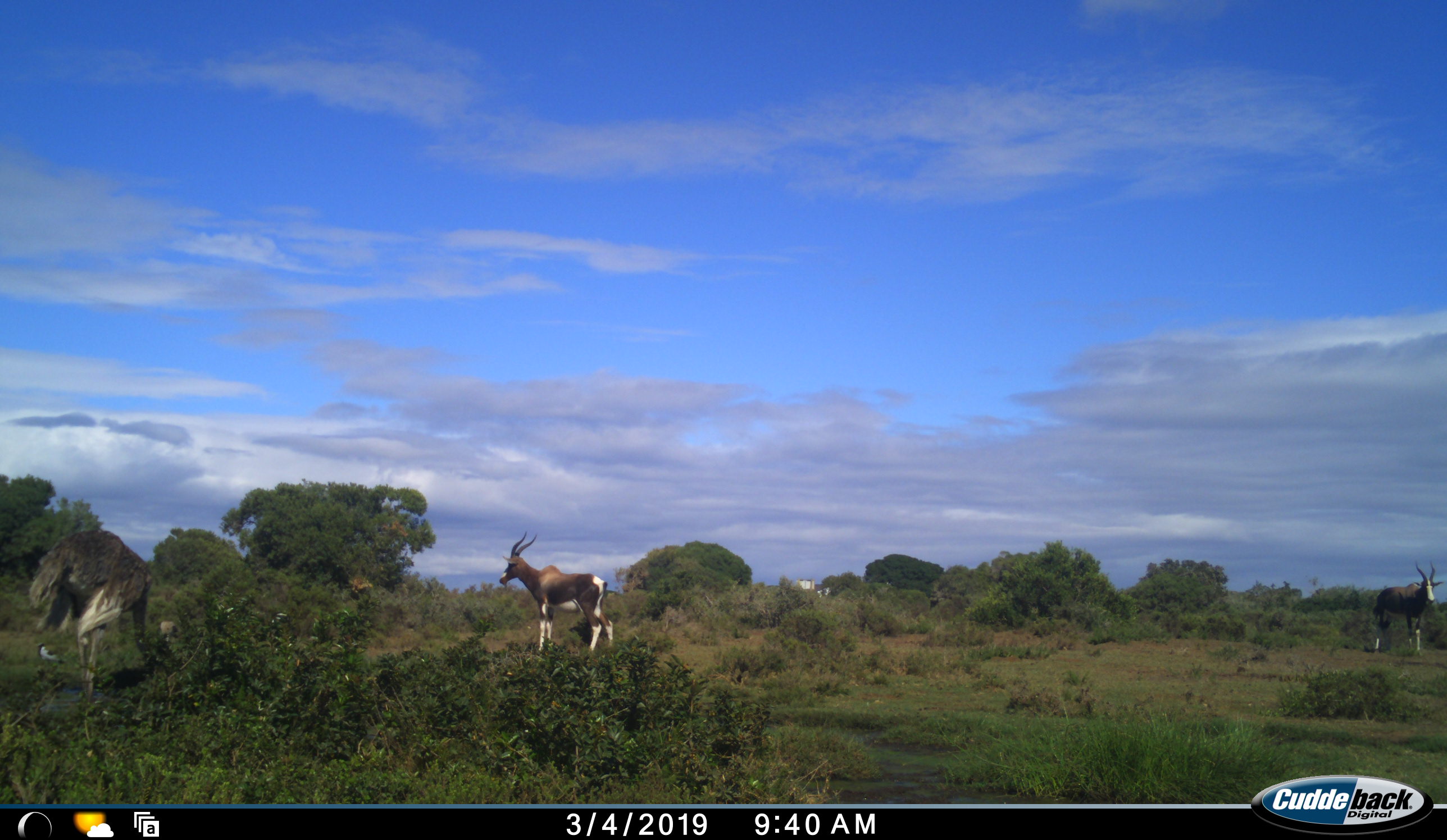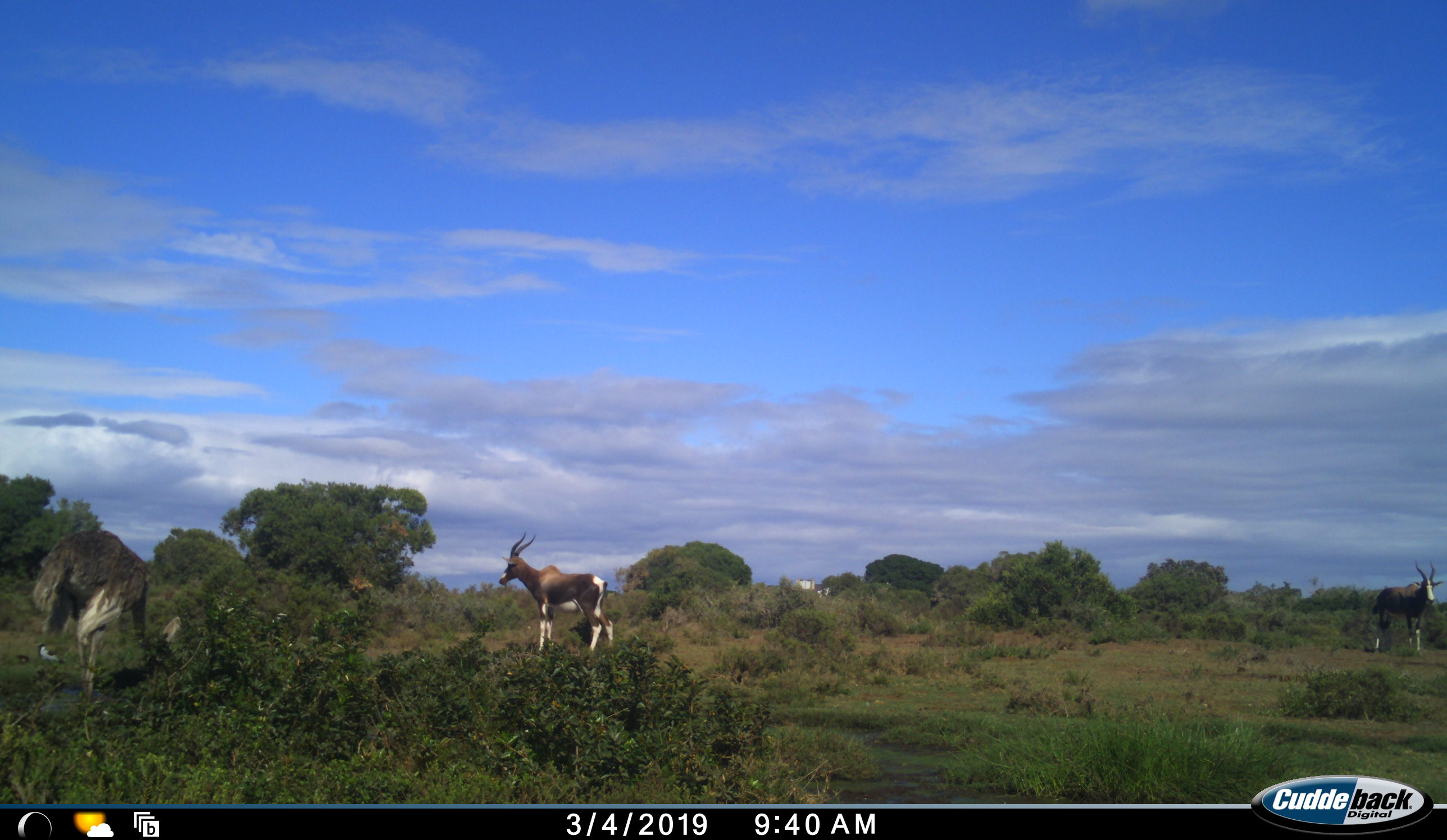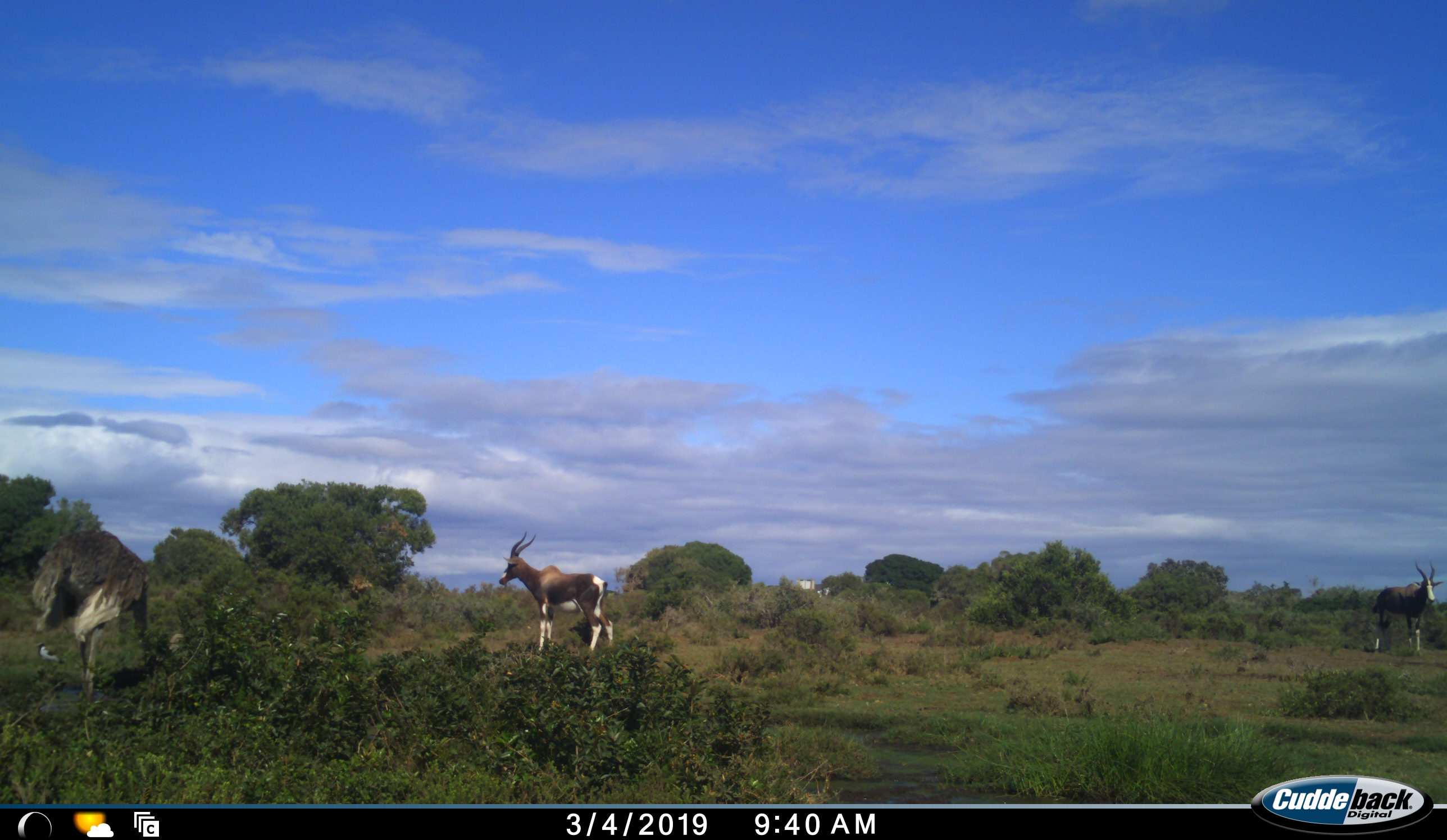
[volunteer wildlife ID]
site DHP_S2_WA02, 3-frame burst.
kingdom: Animalia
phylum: Chordata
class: Mammalia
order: Artiodactyla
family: Bovidae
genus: Damaliscus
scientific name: Damaliscus pygargus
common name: bontebok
Bontebok (Damaliscus pygargus), count 2. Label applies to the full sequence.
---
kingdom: Animalia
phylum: Chordata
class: Aves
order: Struthioniformes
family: Struthionidae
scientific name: Struthionidae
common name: ostrich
Ostrich (Struthionidae), count 1. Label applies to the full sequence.